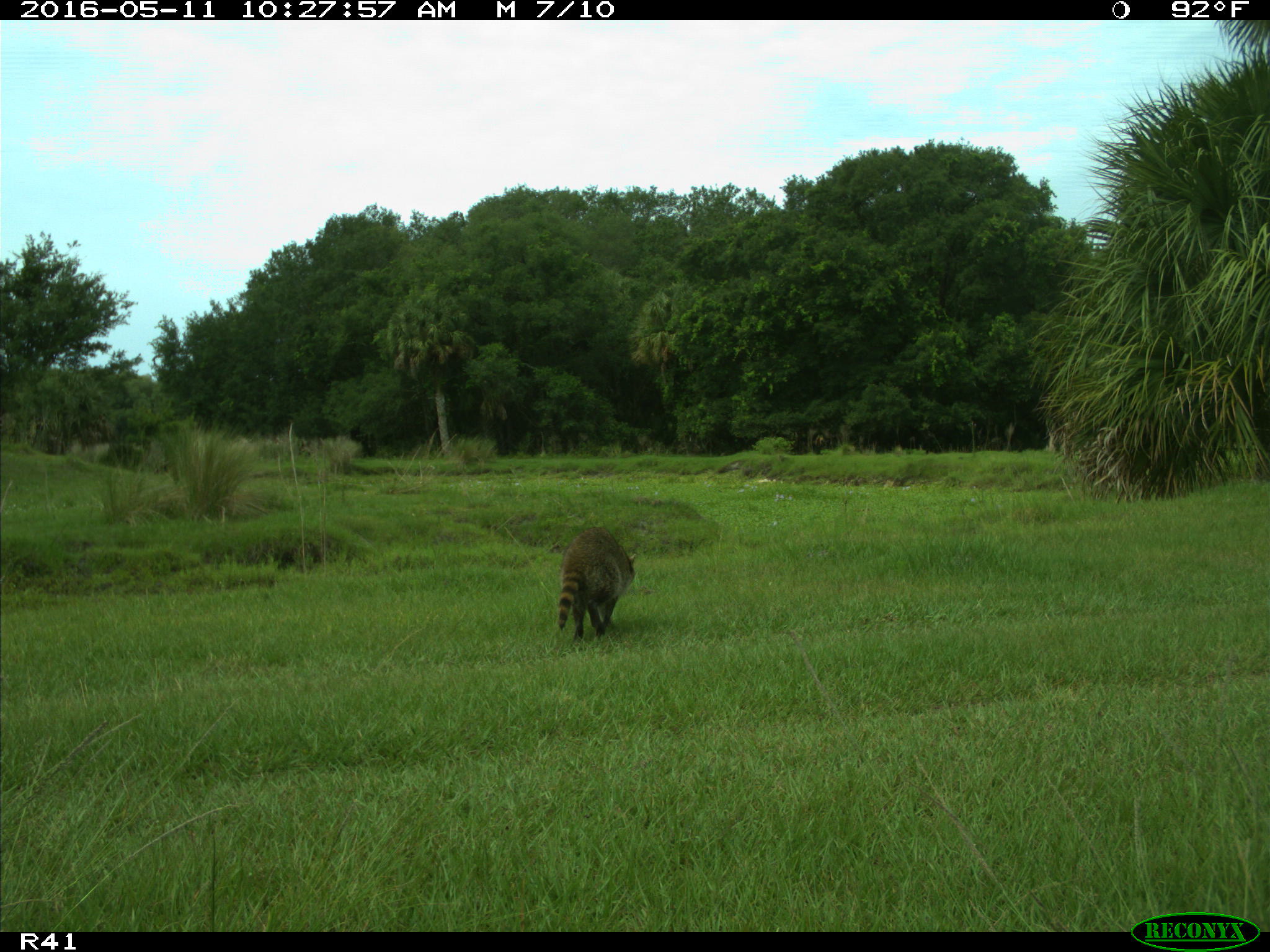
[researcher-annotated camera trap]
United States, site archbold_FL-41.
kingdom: Animalia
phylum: Chordata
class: Mammalia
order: Carnivora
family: Procyonidae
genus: Procyon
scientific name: Procyon lotor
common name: common raccoon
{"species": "Procyon lotor (common raccoon)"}